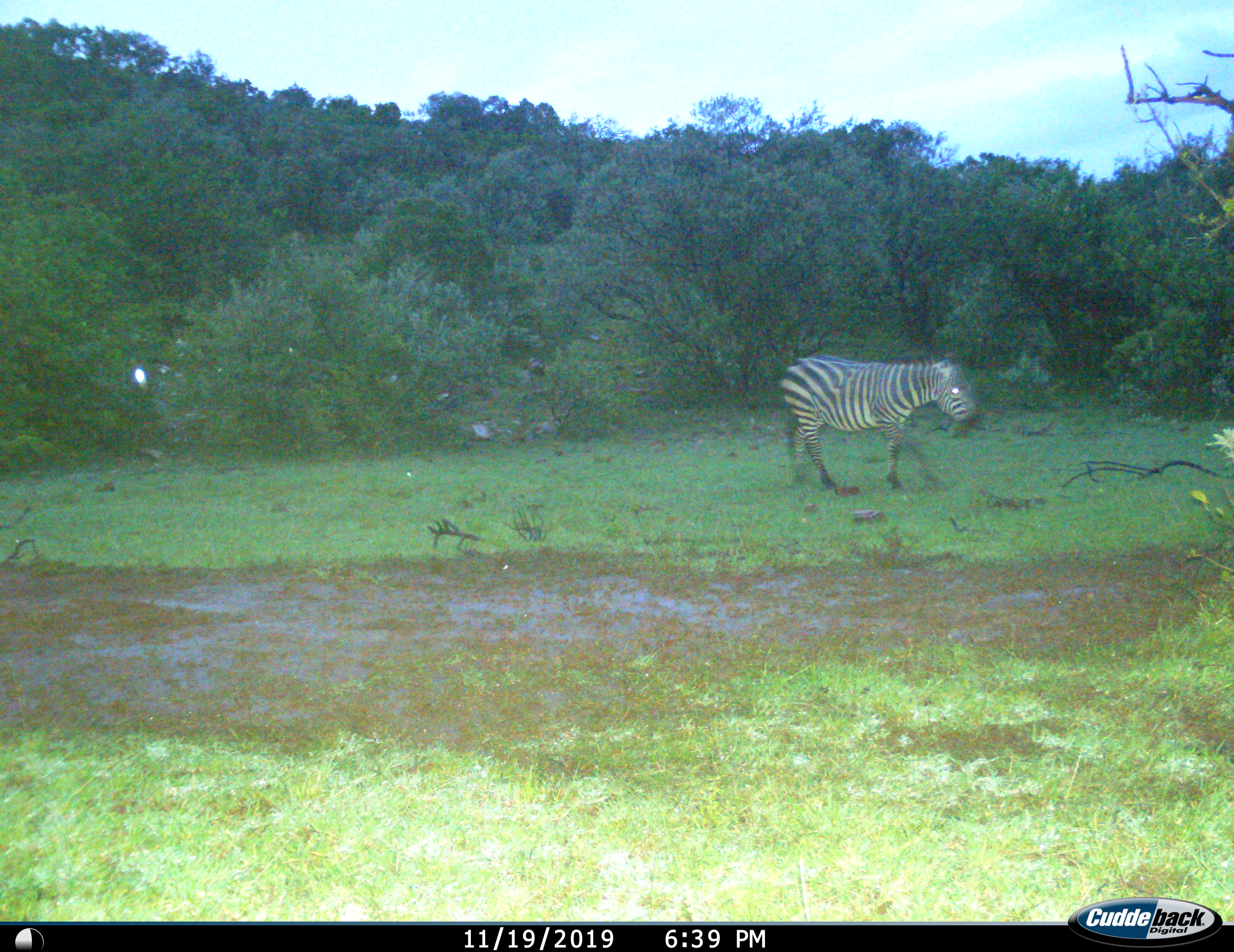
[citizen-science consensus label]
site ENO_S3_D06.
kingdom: Animalia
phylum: Chordata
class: Mammalia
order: Perissodactyla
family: Equidae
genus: Equus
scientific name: Equus quagga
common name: plains zebra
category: zebraplains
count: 1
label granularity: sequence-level